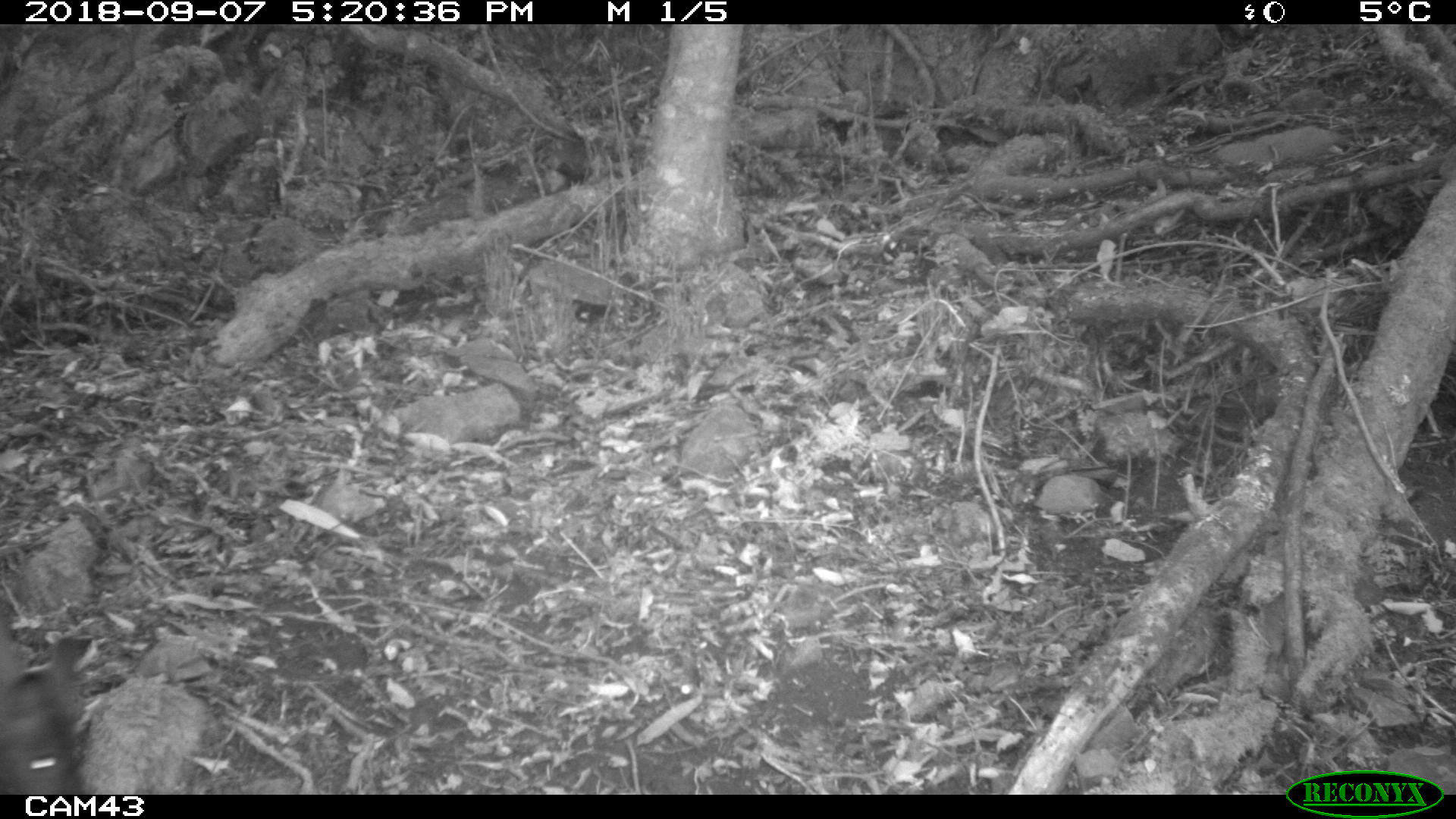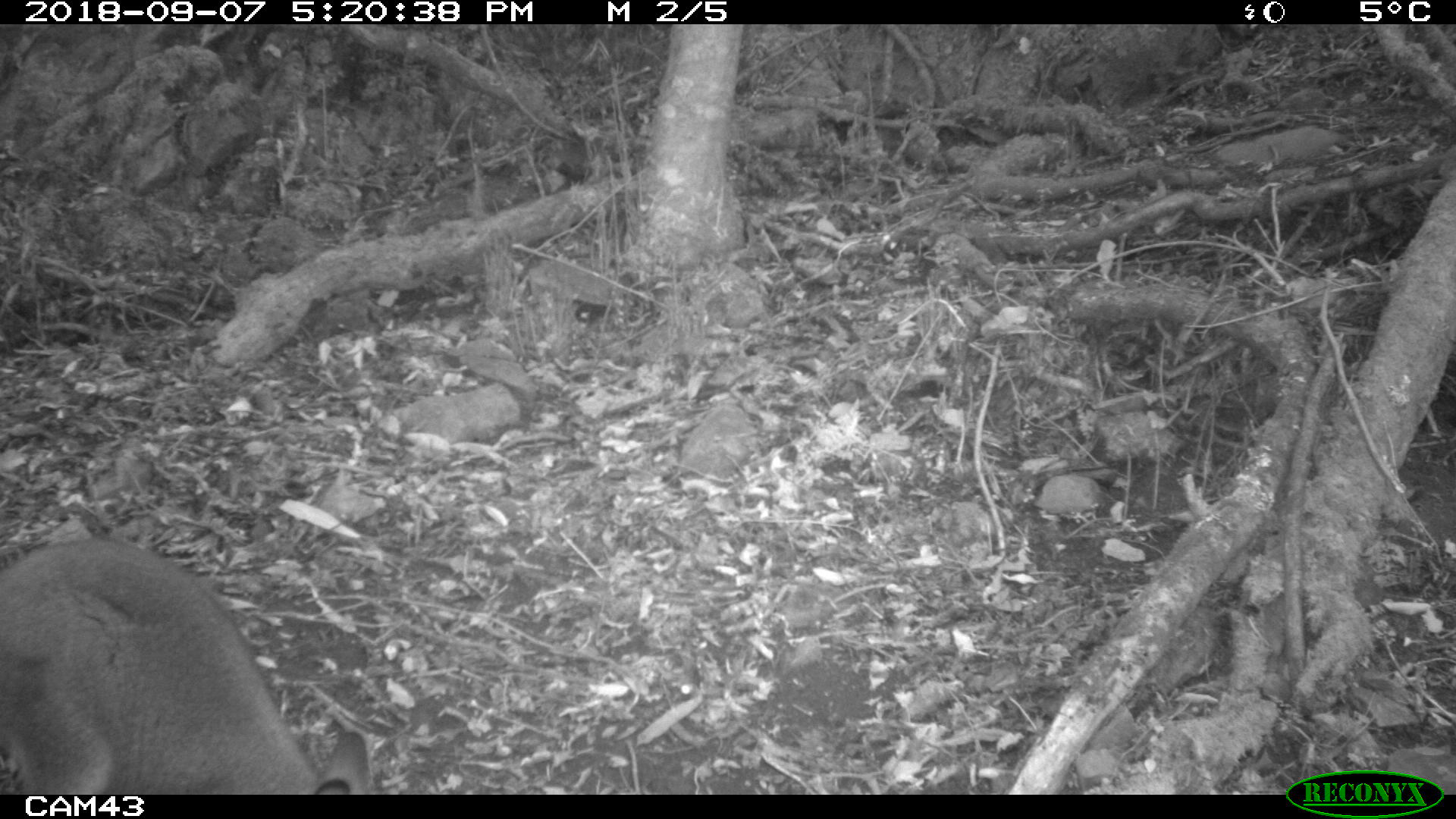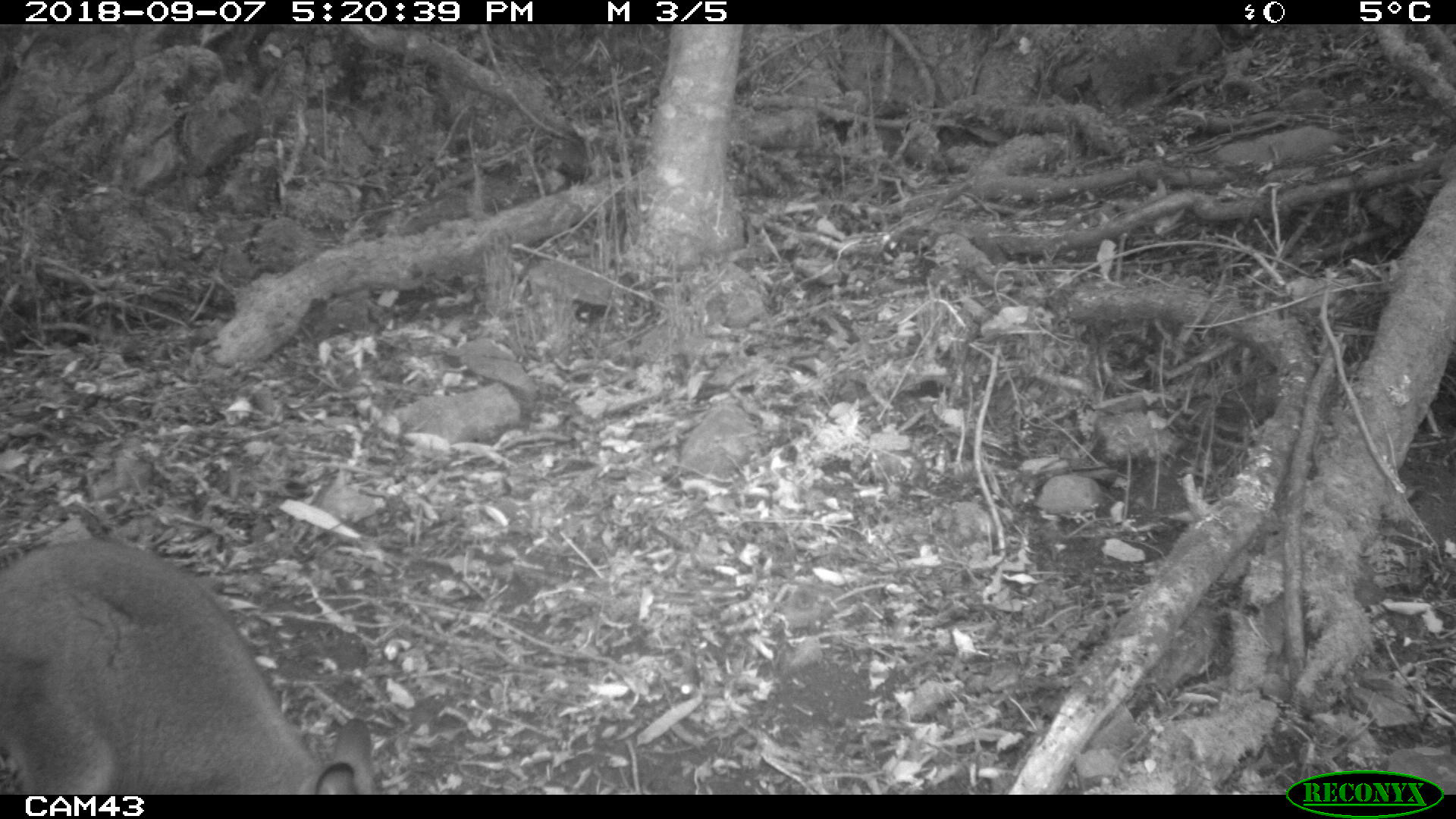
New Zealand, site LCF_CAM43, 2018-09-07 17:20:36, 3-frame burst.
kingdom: Animalia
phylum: Chordata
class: Mammalia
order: Diprotodontia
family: Macropodidae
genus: Notamacropus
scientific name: Notamacropus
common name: wallaby